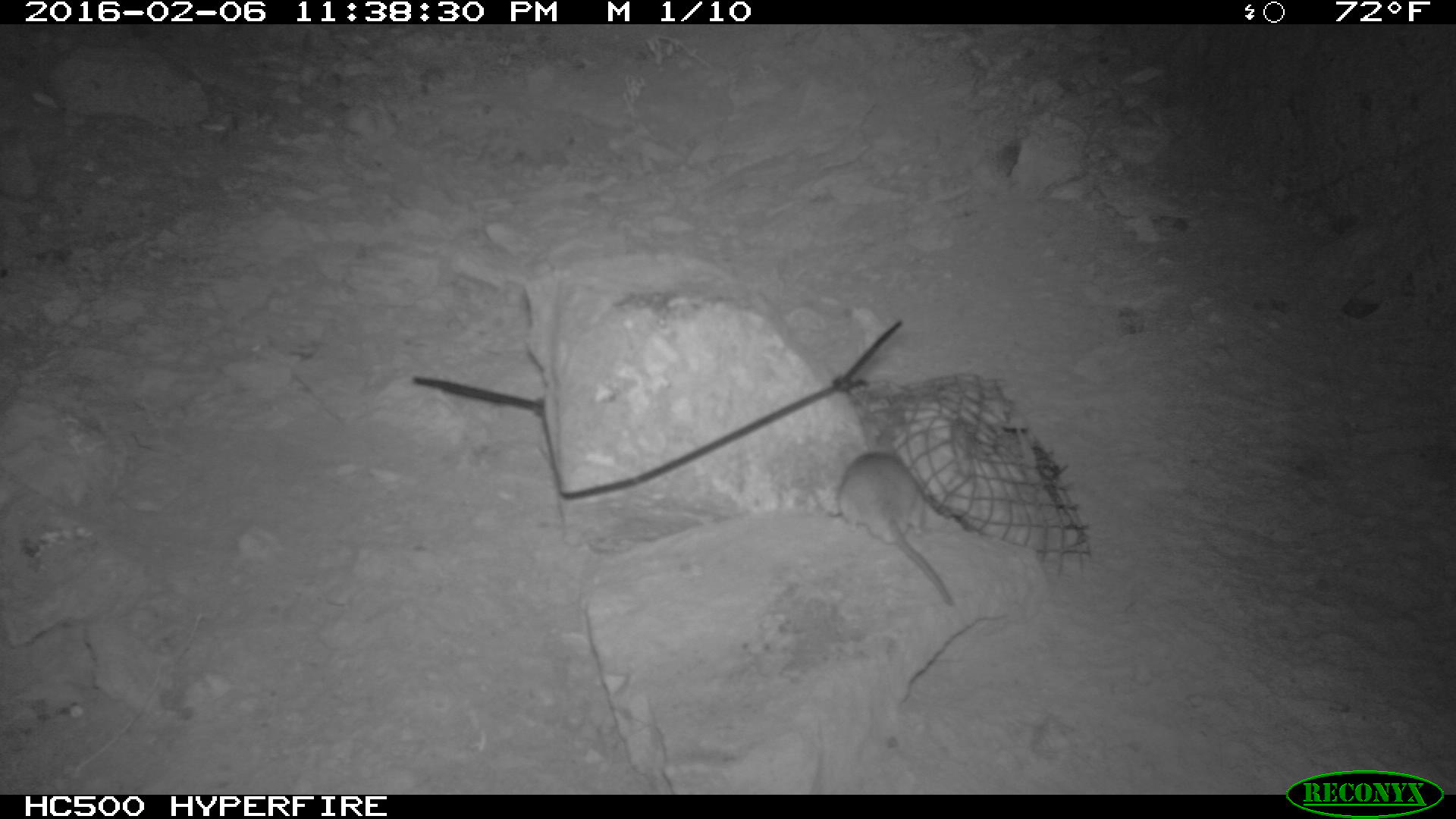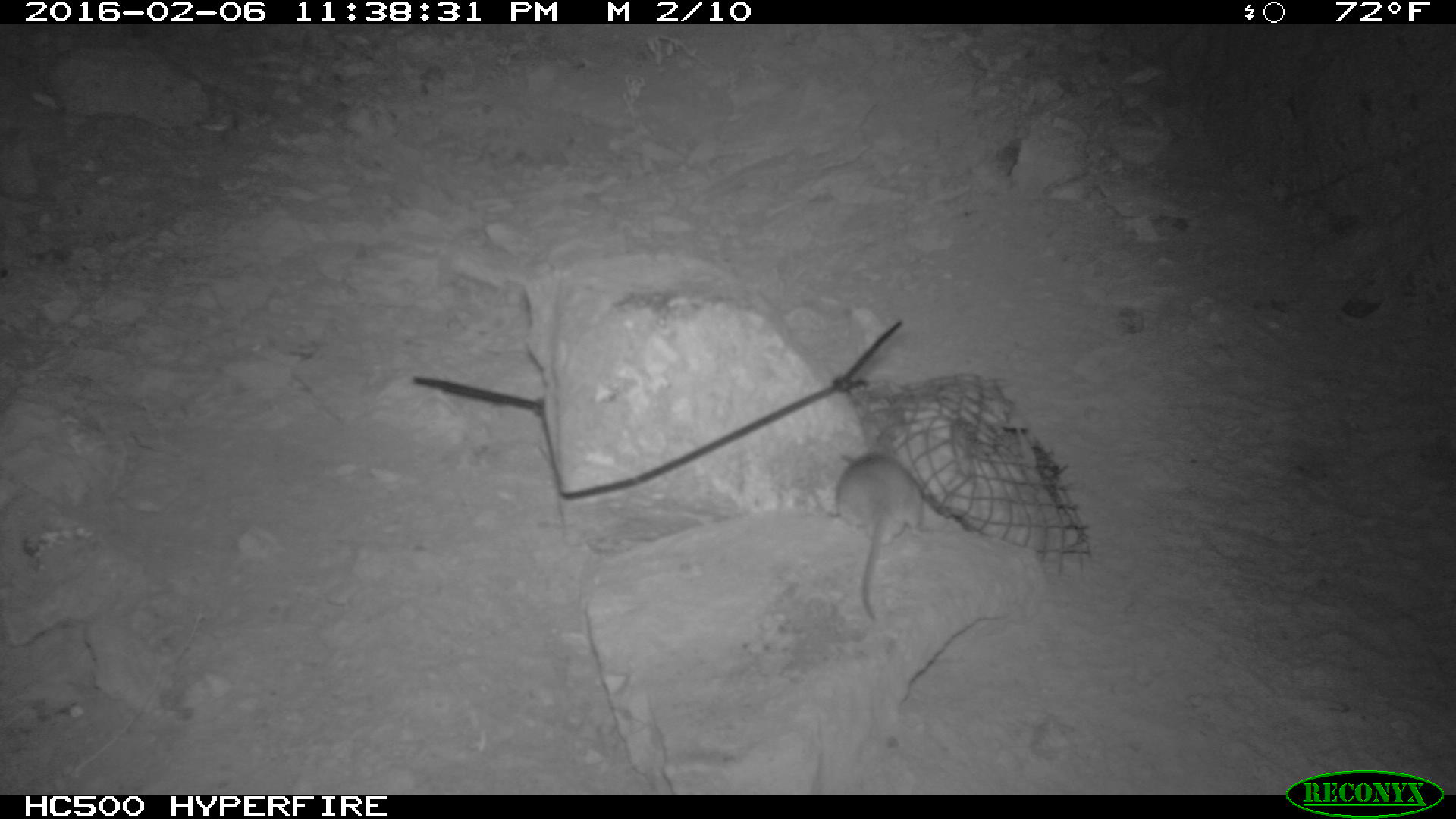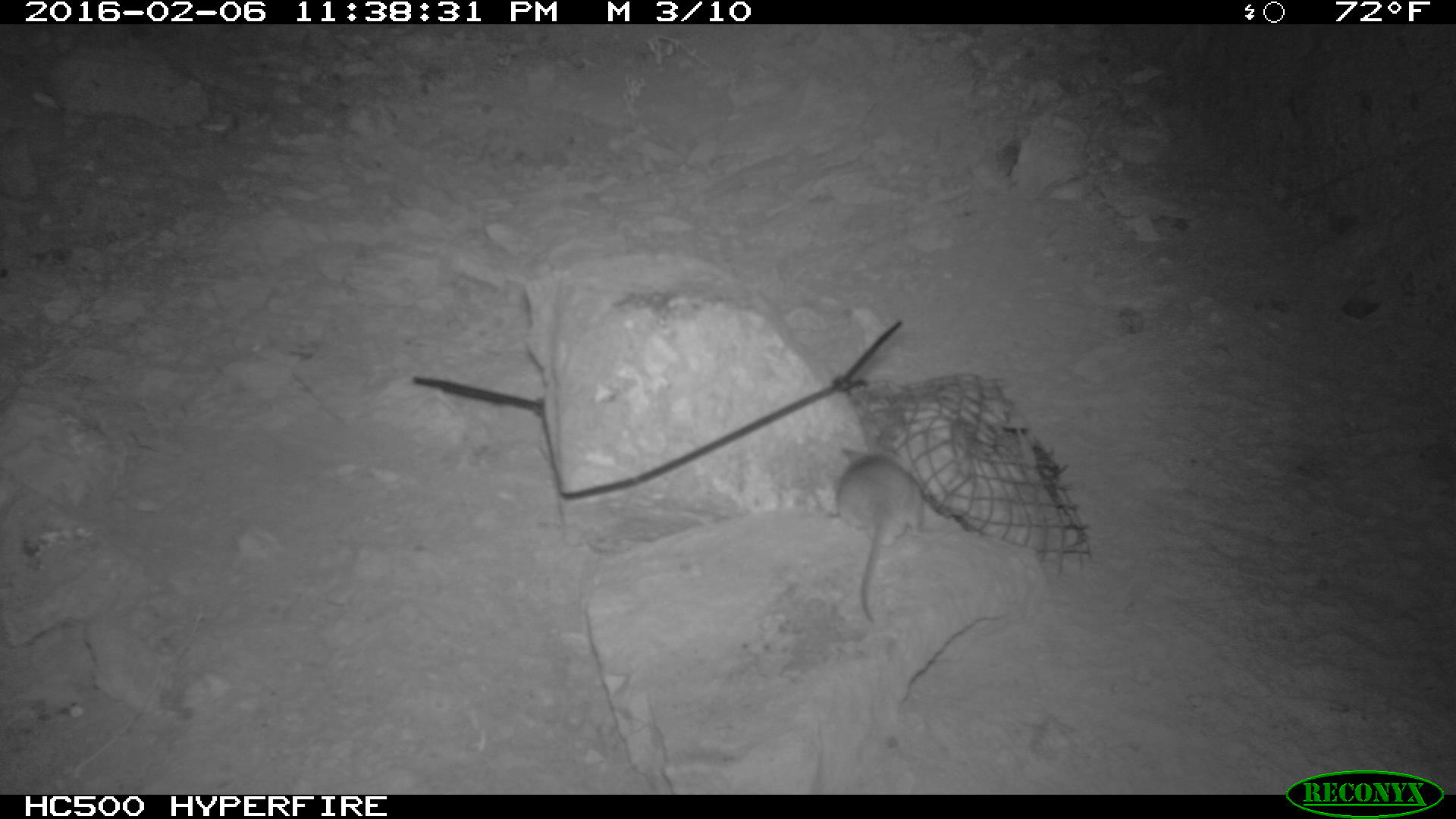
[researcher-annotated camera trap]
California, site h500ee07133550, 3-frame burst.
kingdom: Animalia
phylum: Chordata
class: Mammalia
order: Rodentia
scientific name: Rodentia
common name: rodent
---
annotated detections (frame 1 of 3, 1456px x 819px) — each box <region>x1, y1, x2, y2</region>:
rodent: <region>828, 453, 962, 607</region>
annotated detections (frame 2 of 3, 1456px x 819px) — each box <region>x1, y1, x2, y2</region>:
rodent: <region>837, 434, 927, 620</region>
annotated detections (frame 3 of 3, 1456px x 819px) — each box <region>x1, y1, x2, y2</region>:
rodent: <region>828, 444, 927, 633</region>